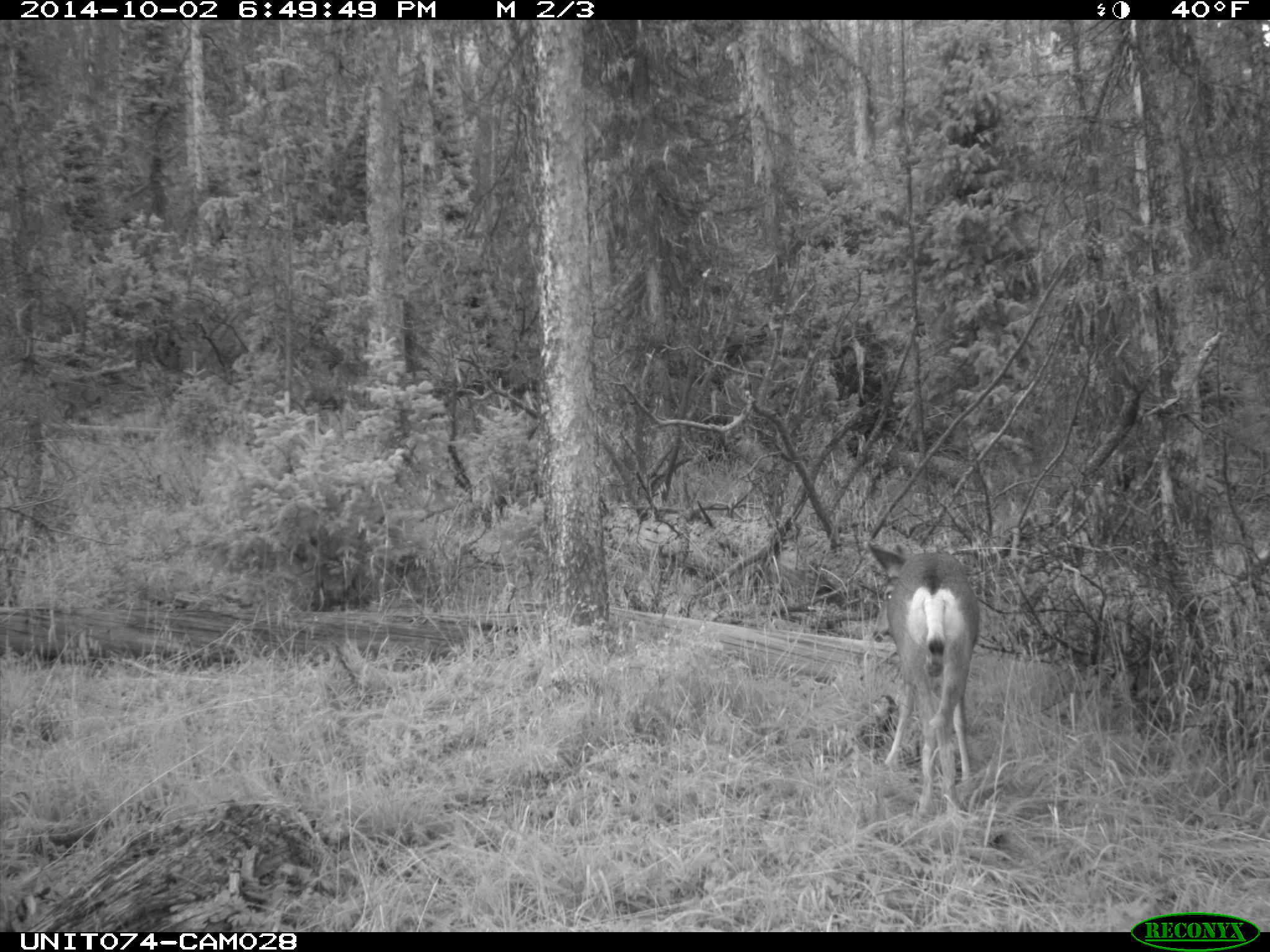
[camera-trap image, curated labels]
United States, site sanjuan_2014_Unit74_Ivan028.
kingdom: Animalia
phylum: Chordata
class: Mammalia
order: Artiodactyla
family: Cervidae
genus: Odocoileus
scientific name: Odocoileus hemionus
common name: mule deer